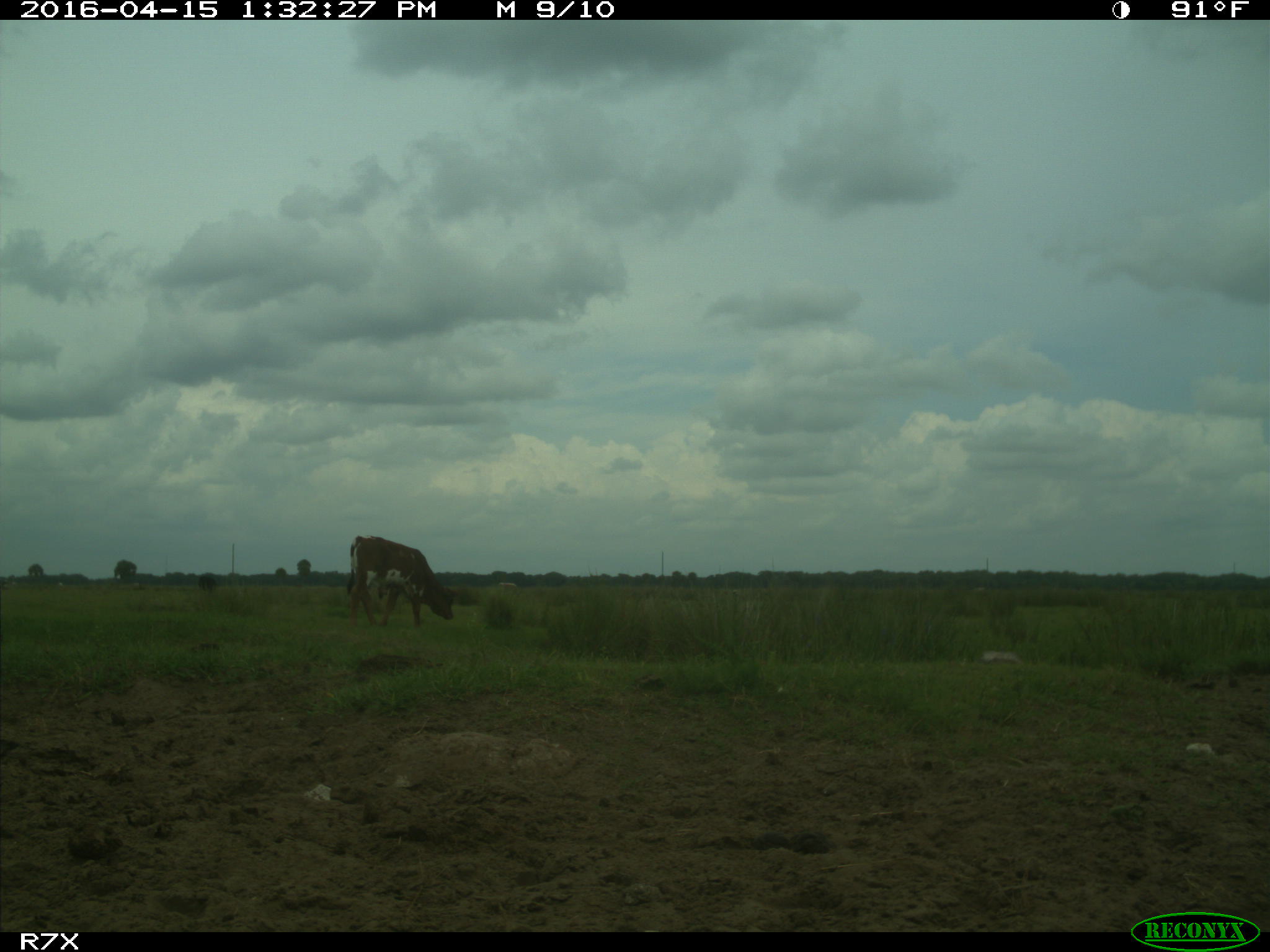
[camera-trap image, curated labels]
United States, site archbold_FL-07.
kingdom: Animalia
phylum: Chordata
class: Mammalia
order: Artiodactyla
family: Bovidae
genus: Bos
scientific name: Bos taurus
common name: domestic cow